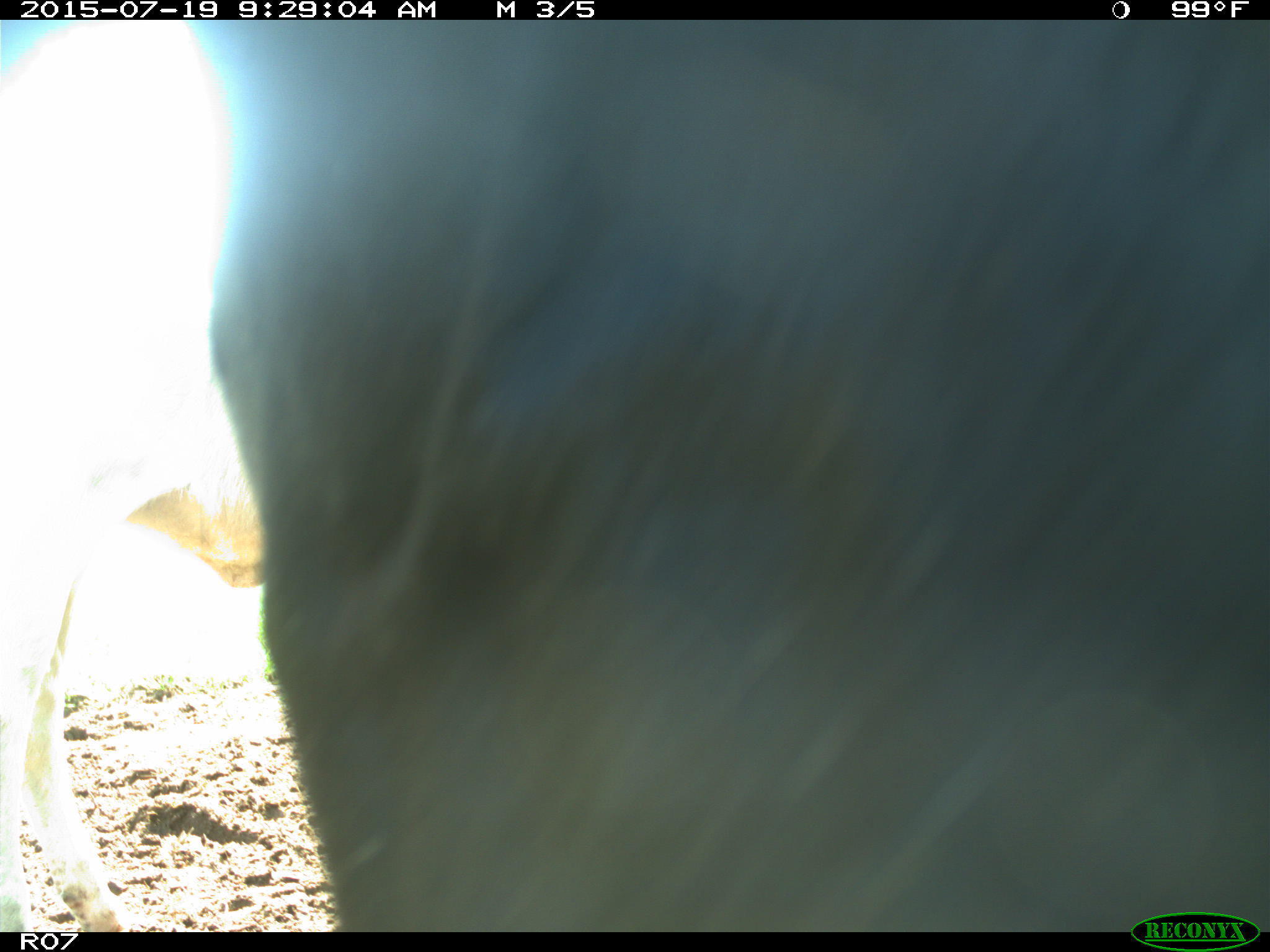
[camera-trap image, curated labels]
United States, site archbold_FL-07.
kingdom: Animalia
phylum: Chordata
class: Mammalia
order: Artiodactyla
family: Bovidae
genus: Bos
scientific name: Bos taurus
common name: domestic cow